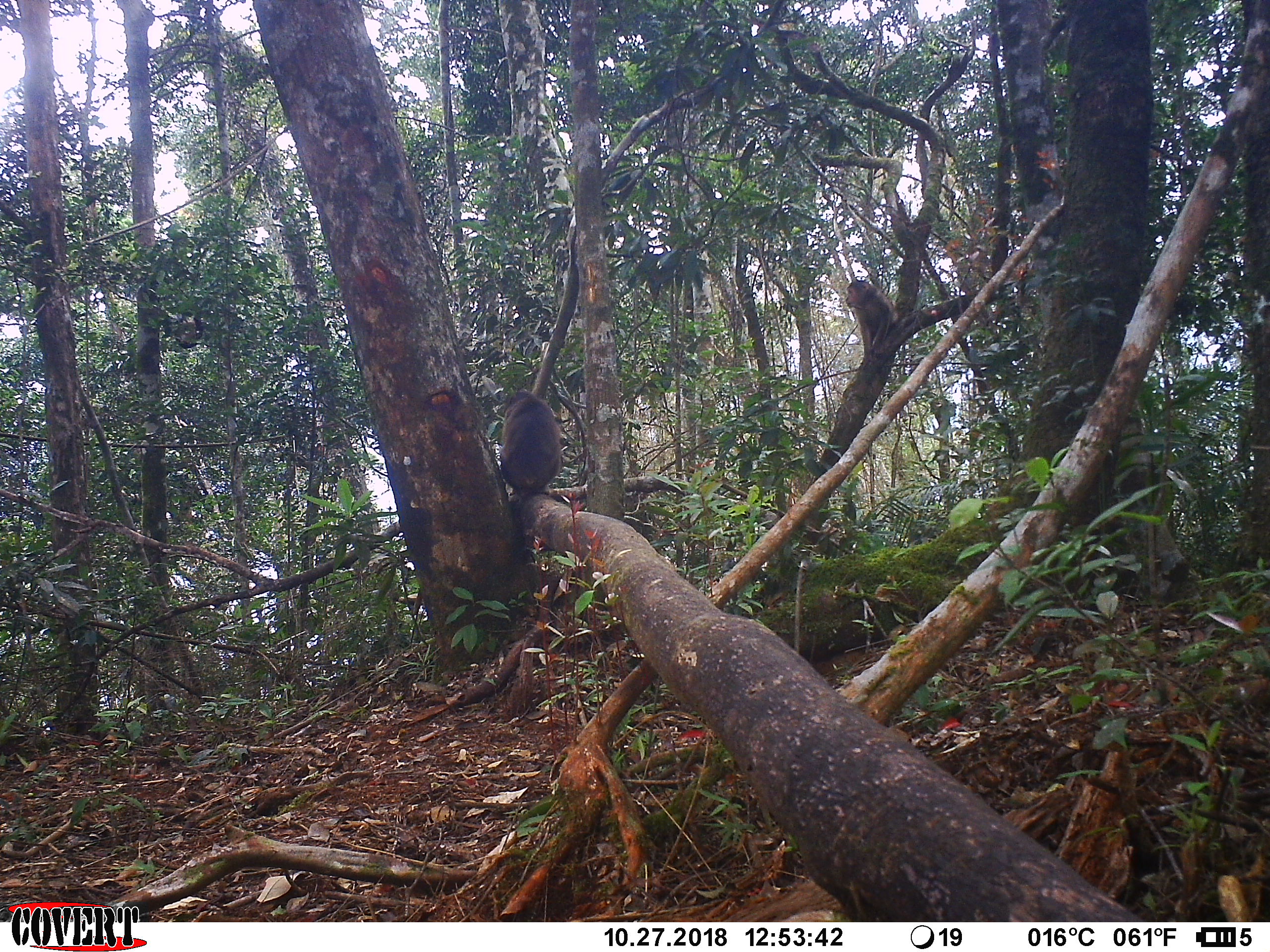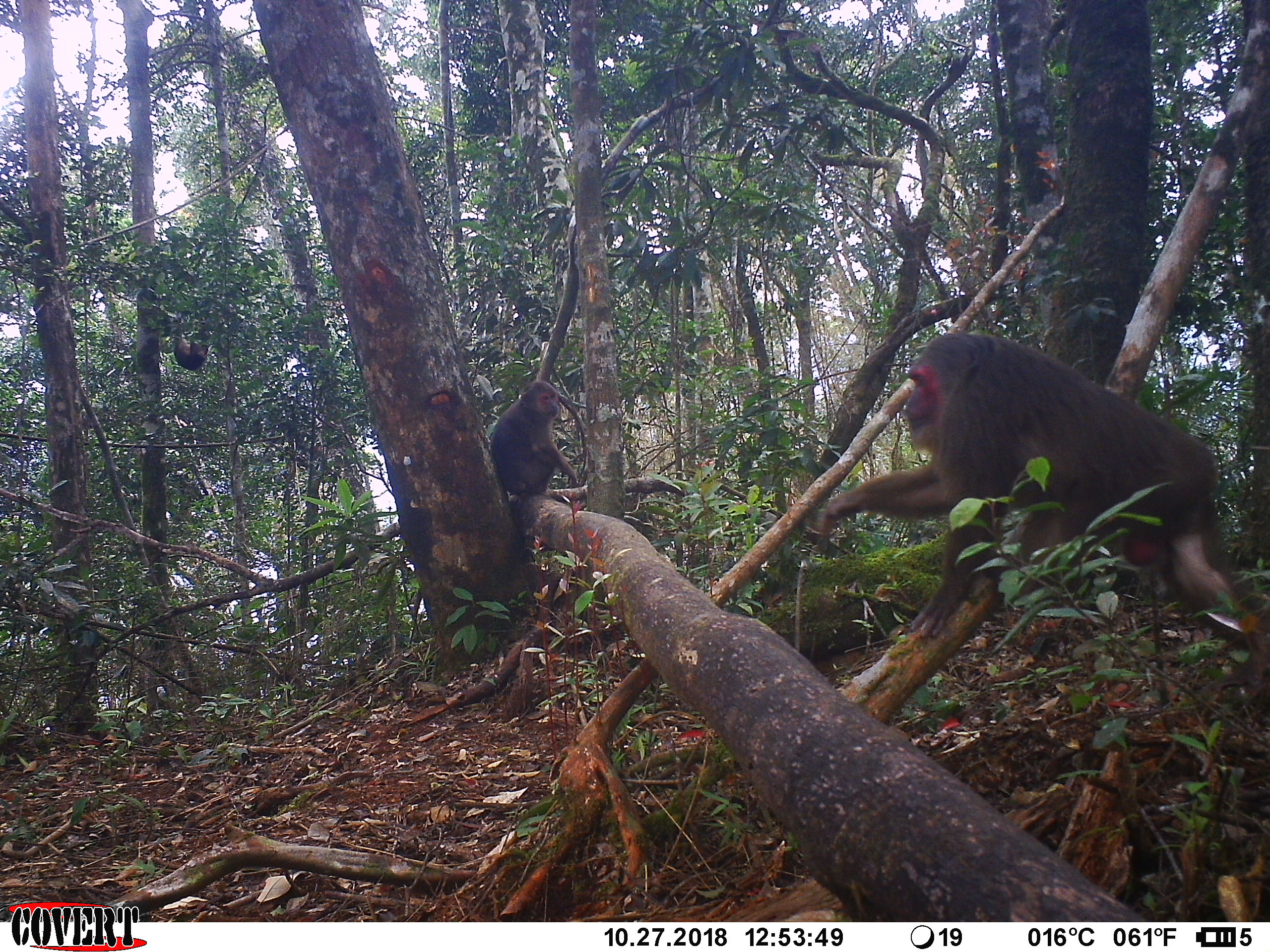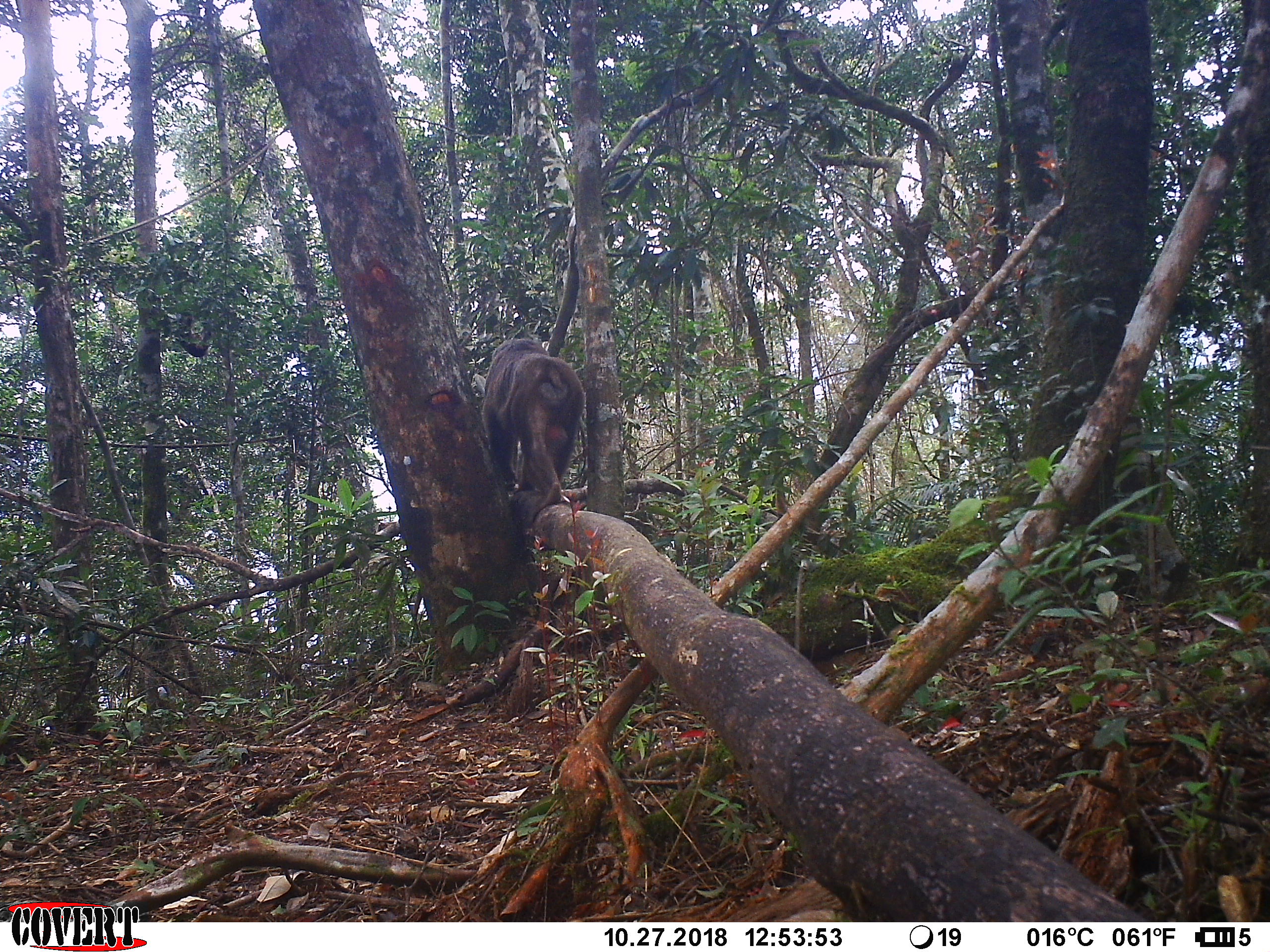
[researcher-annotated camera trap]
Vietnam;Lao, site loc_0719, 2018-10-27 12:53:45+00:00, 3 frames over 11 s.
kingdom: Animalia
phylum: Chordata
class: Mammalia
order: Primates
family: Cercopithecidae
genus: Macaca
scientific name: Macaca arctoides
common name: stump-tailed macaque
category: stump tailed macaque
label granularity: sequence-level